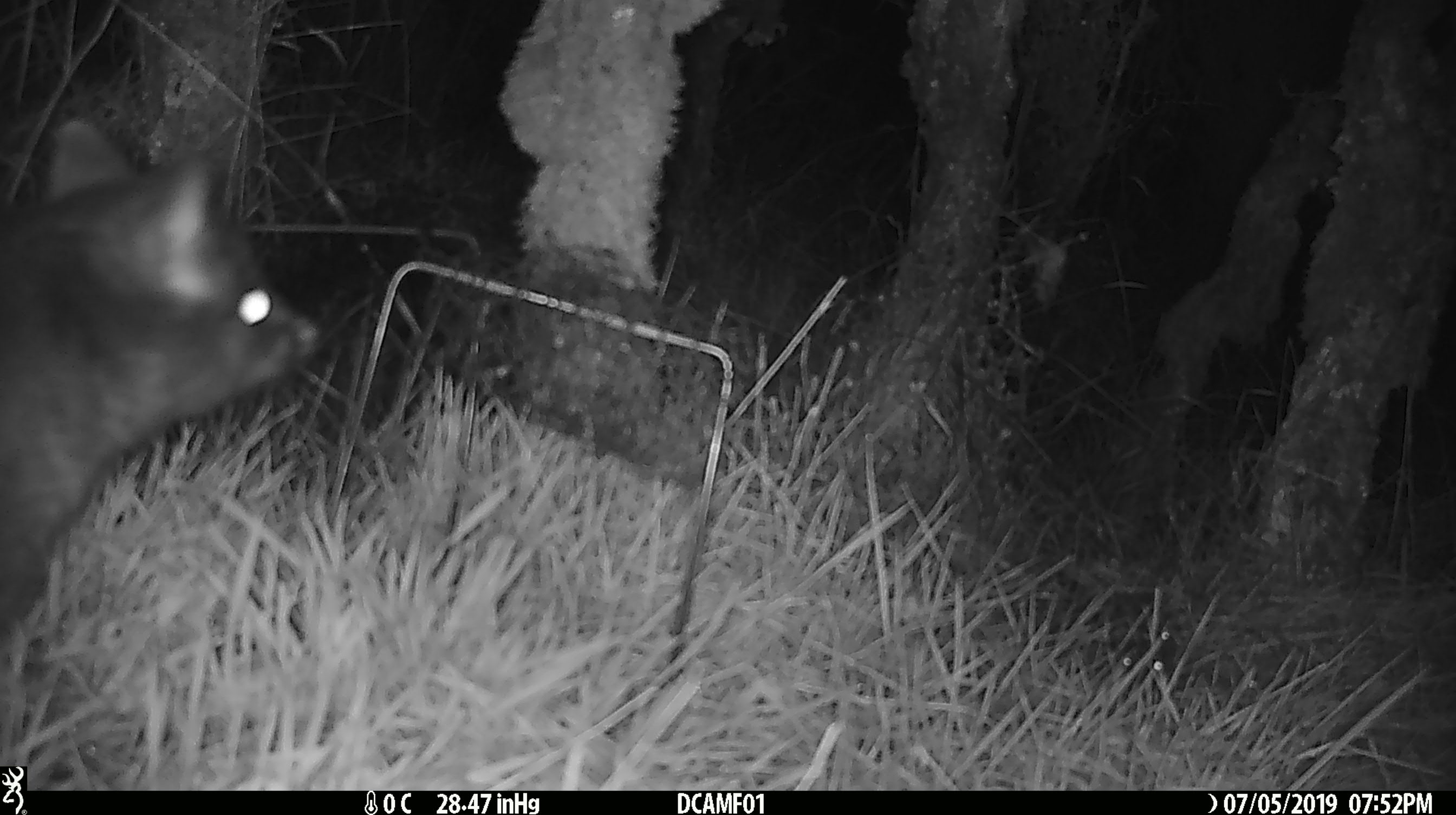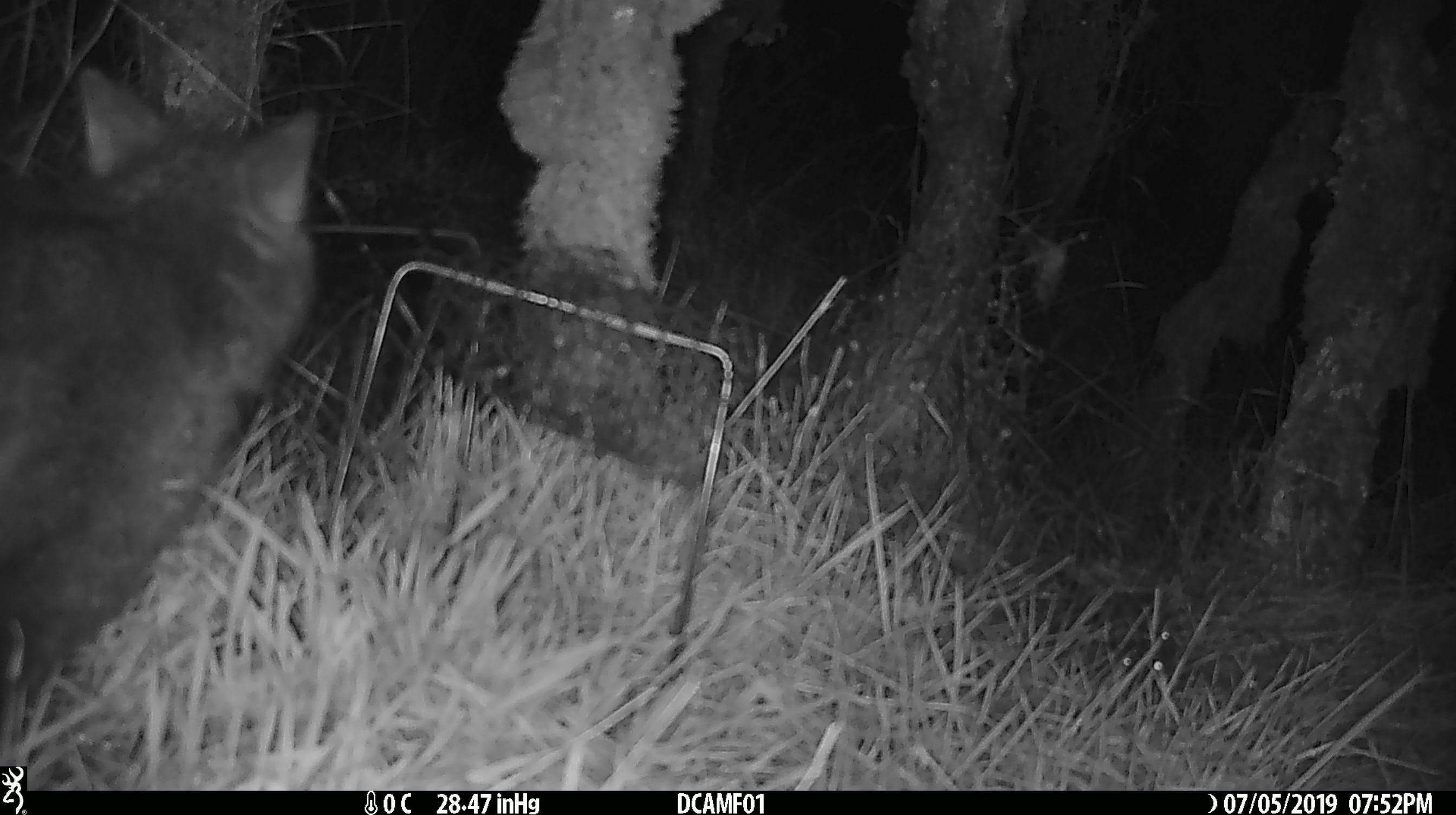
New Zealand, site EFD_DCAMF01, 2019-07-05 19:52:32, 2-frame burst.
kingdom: Animalia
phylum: Chordata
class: Mammalia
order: Diprotodontia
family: Phalangeridae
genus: Trichosurus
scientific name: Trichosurus vulpecula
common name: common brushtail possum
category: possum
Possum (common brushtail possum) (Trichosurus vulpecula).